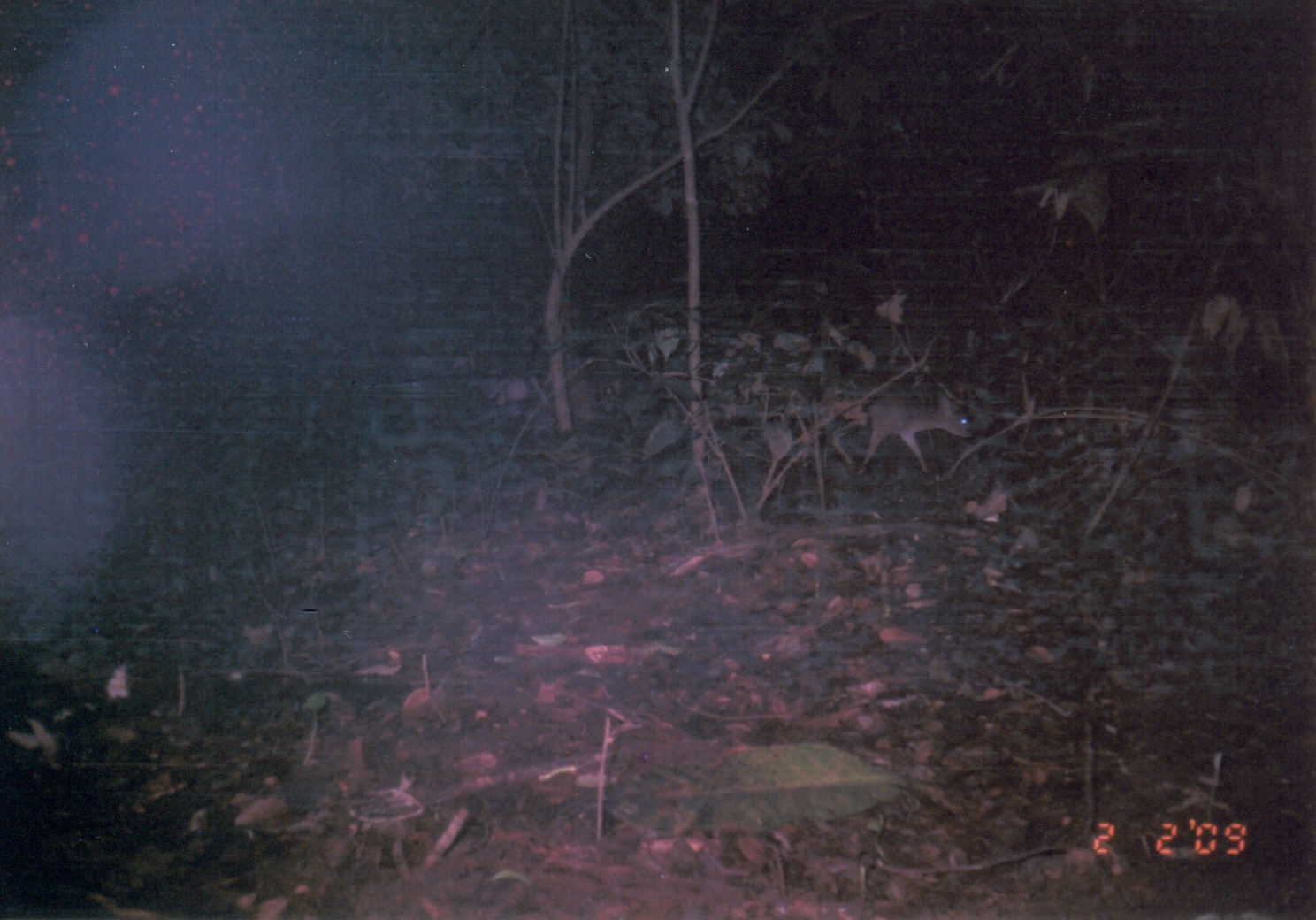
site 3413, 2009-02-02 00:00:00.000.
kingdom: Animalia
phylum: Chordata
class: Mammalia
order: Artiodactyla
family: Bovidae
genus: Nesotragus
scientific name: Nesotragus moschatus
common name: suni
Nesotragus moschatus (suni), count 1.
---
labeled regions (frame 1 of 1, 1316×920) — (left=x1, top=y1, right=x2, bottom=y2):
nesotragus moschatus: (left=815, top=381, right=975, bottom=476)